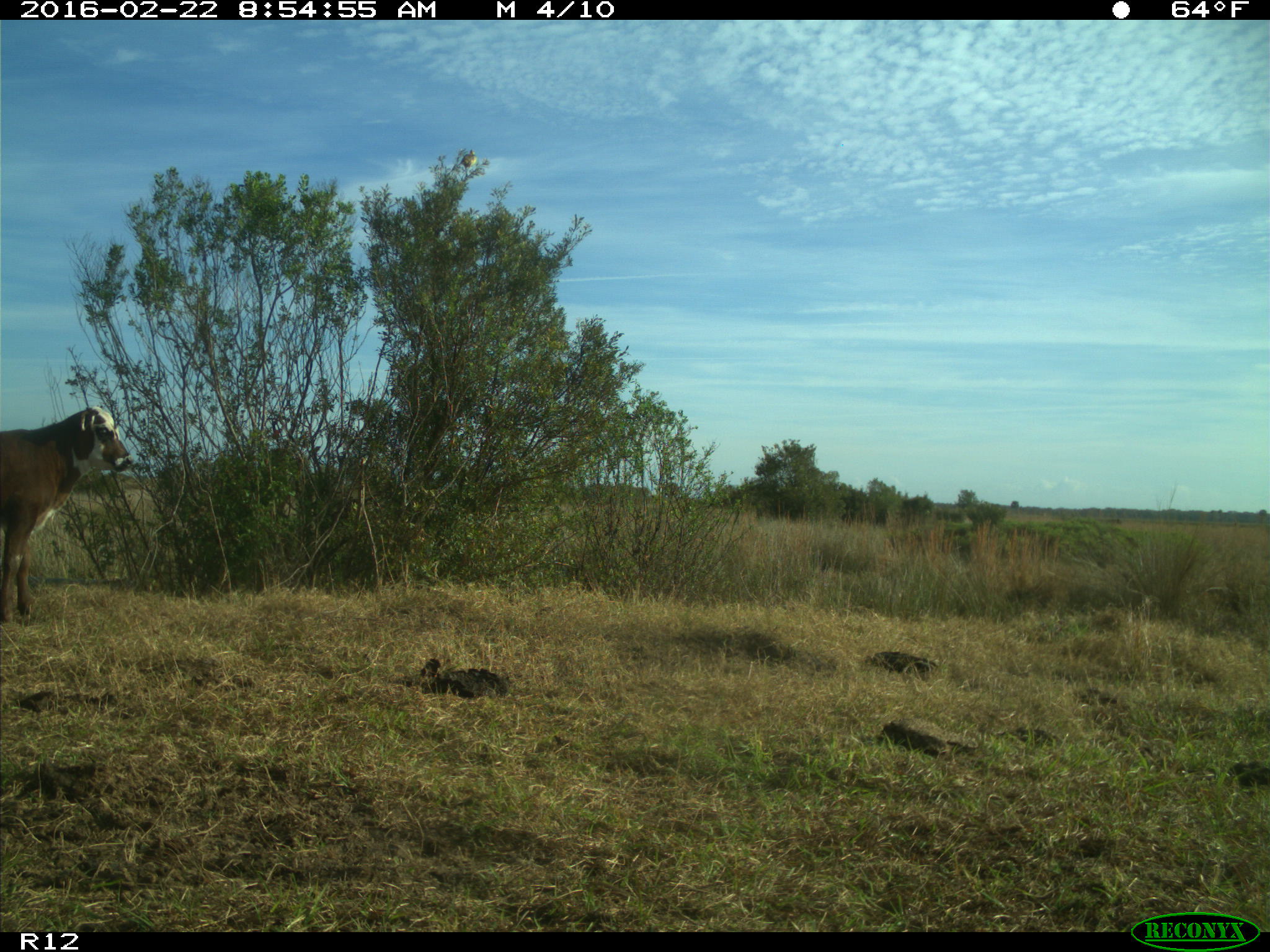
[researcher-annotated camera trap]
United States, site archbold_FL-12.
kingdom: Animalia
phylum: Chordata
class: Mammalia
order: Artiodactyla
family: Bovidae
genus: Bos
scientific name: Bos taurus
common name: domestic cow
Bos taurus (domestic cow).